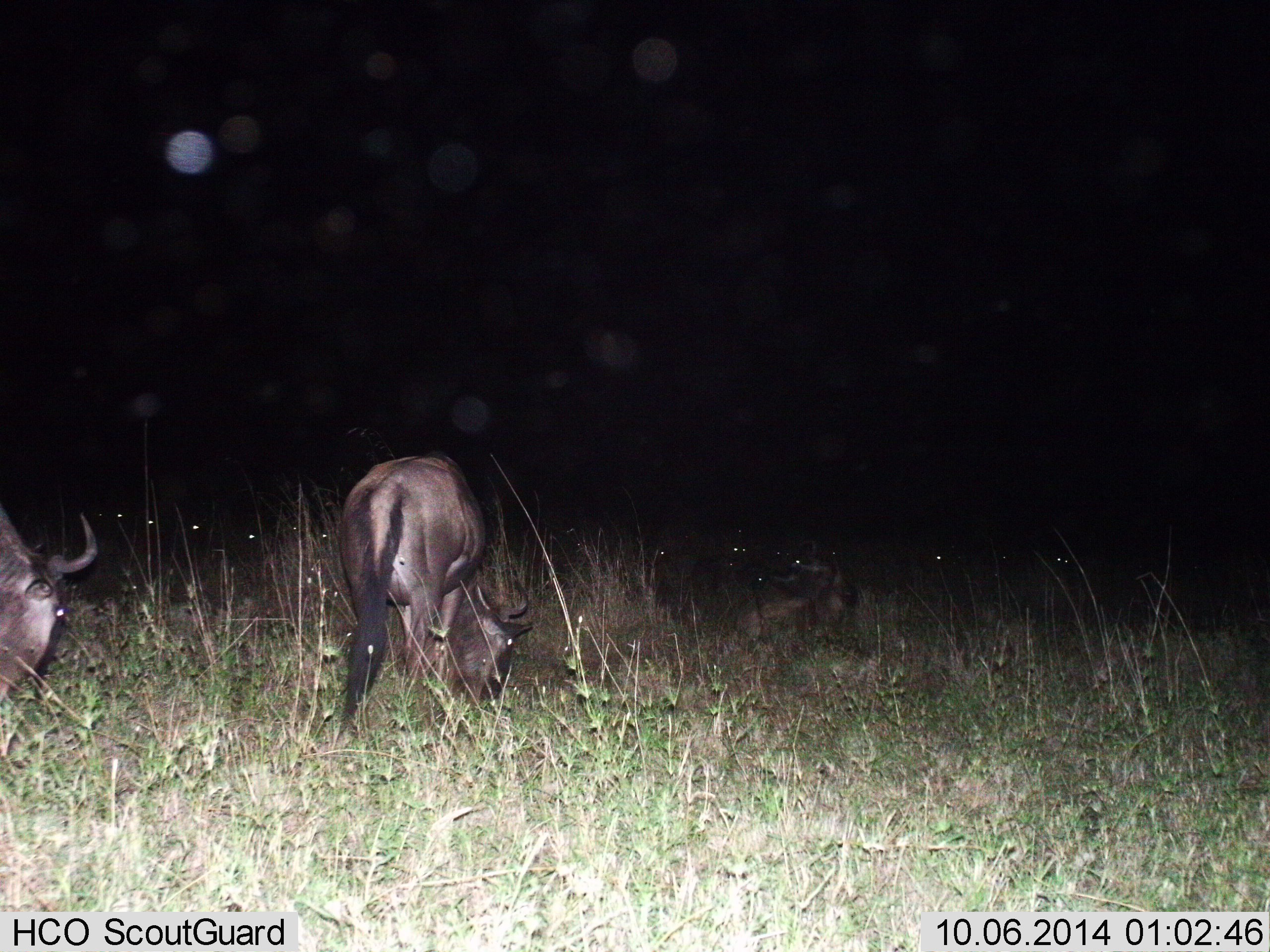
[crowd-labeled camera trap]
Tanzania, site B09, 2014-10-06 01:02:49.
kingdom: Animalia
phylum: Chordata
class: Mammalia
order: Artiodactyla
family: Bovidae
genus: Connochaetes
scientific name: Connochaetes taurinus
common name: blue wildebeest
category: wildebeest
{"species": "wildebeest (blue wildebeest) (Connochaetes taurinus)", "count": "2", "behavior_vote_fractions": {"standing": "20%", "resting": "0%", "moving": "10%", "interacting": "0%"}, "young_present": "0%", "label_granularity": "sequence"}